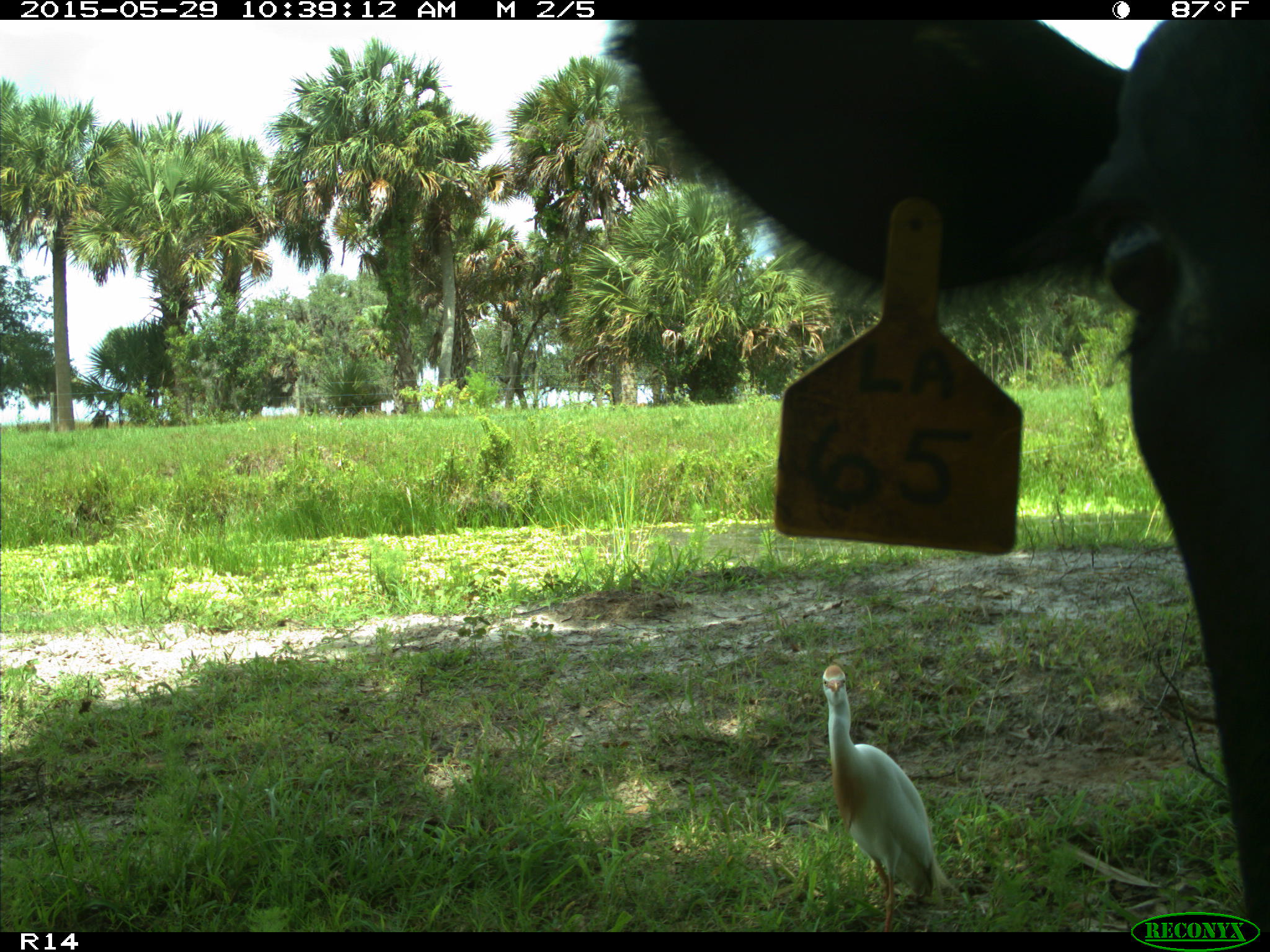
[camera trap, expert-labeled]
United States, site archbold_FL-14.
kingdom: Animalia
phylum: Chordata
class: Mammalia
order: Artiodactyla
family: Bovidae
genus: Bos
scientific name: Bos taurus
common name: domestic cow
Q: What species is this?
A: Bos taurus (domestic cow).